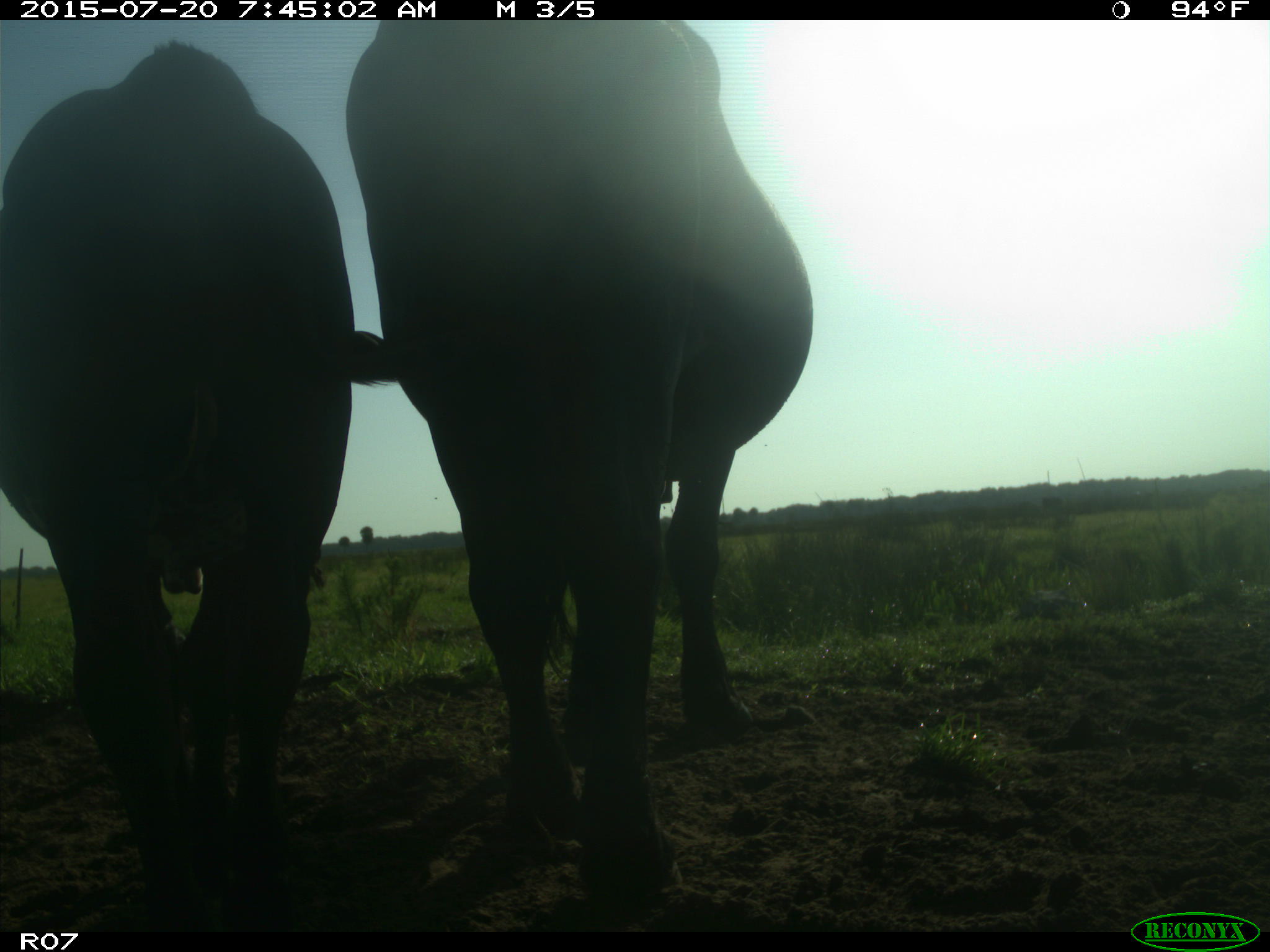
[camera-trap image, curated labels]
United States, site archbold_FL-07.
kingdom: Animalia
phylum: Chordata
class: Mammalia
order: Artiodactyla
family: Bovidae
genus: Bos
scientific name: Bos taurus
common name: domestic cow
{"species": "Bos taurus (domestic cow)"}